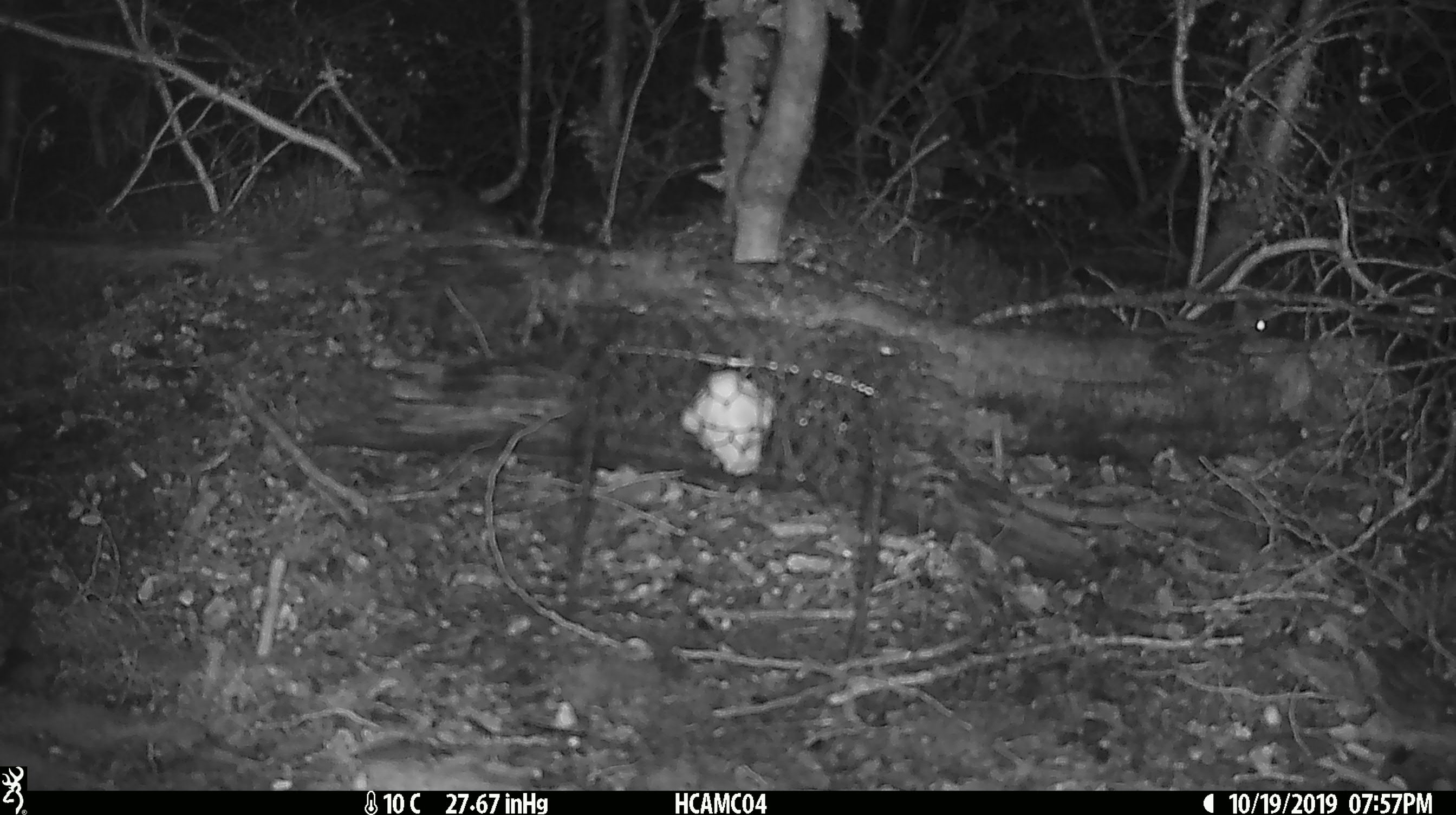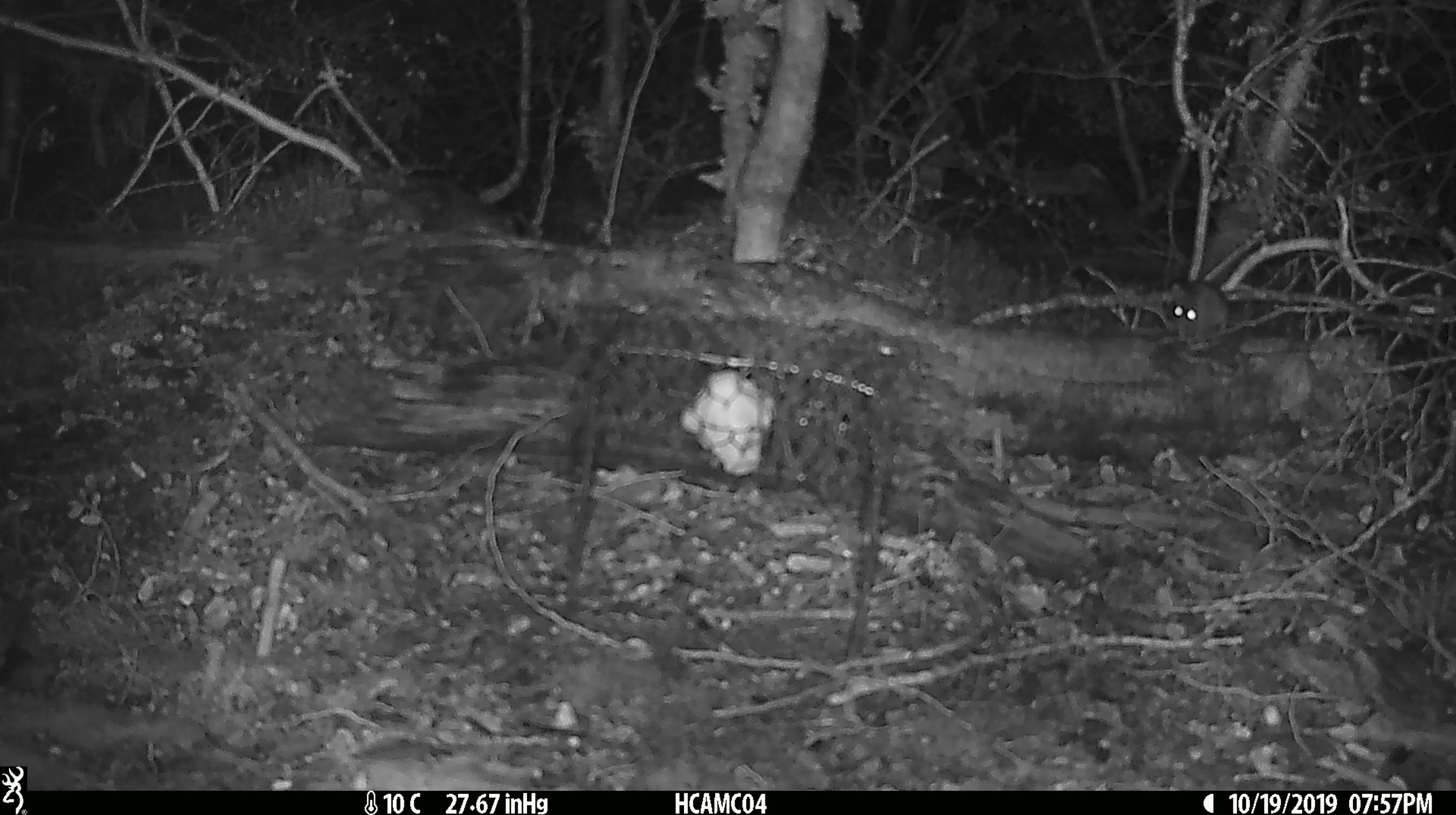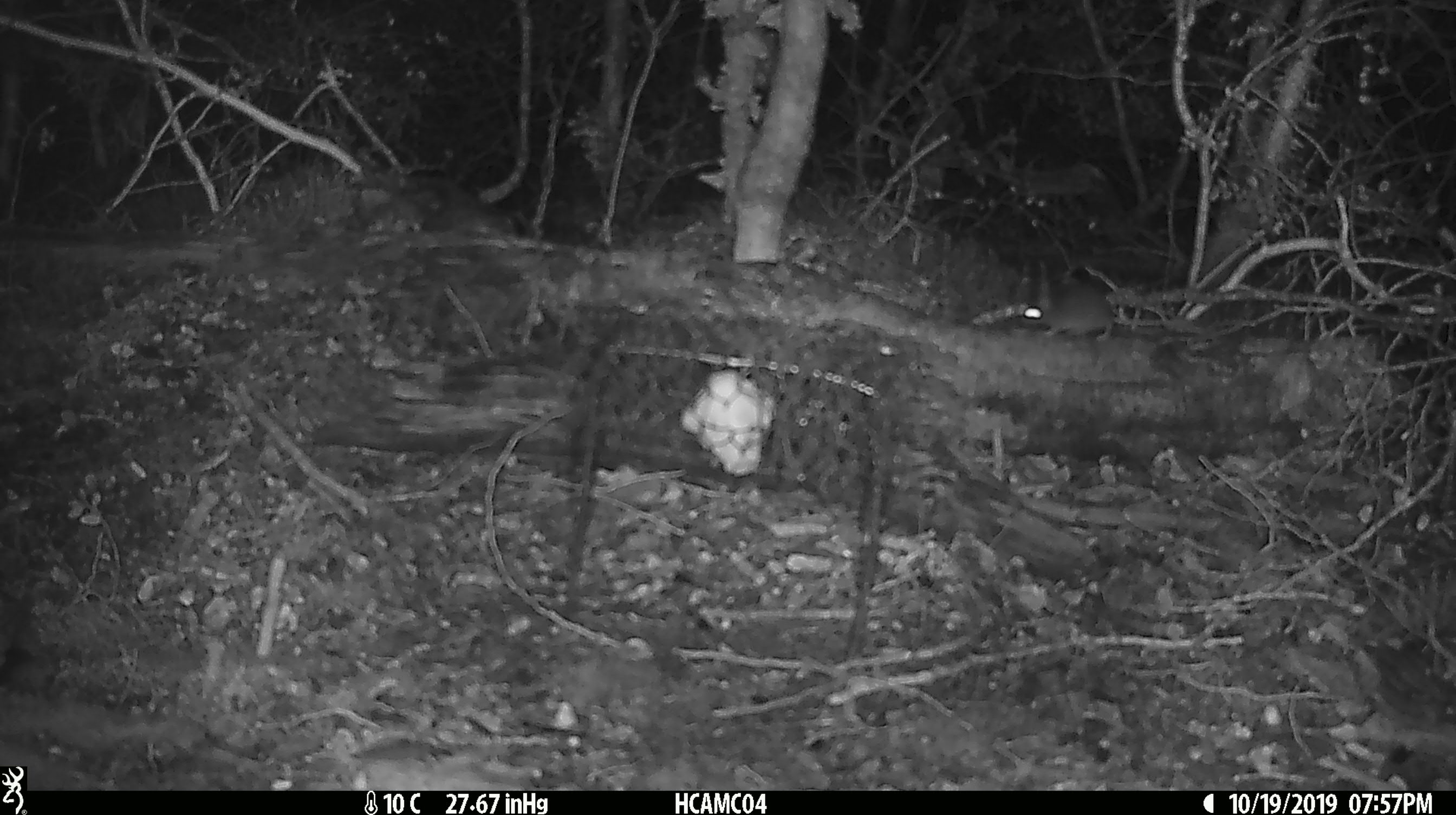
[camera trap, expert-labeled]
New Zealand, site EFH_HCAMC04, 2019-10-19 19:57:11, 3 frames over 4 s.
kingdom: Animalia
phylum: Chordata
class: Mammalia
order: Rodentia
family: Muridae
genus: Mus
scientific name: Mus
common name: mouse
Mouse (Mus).